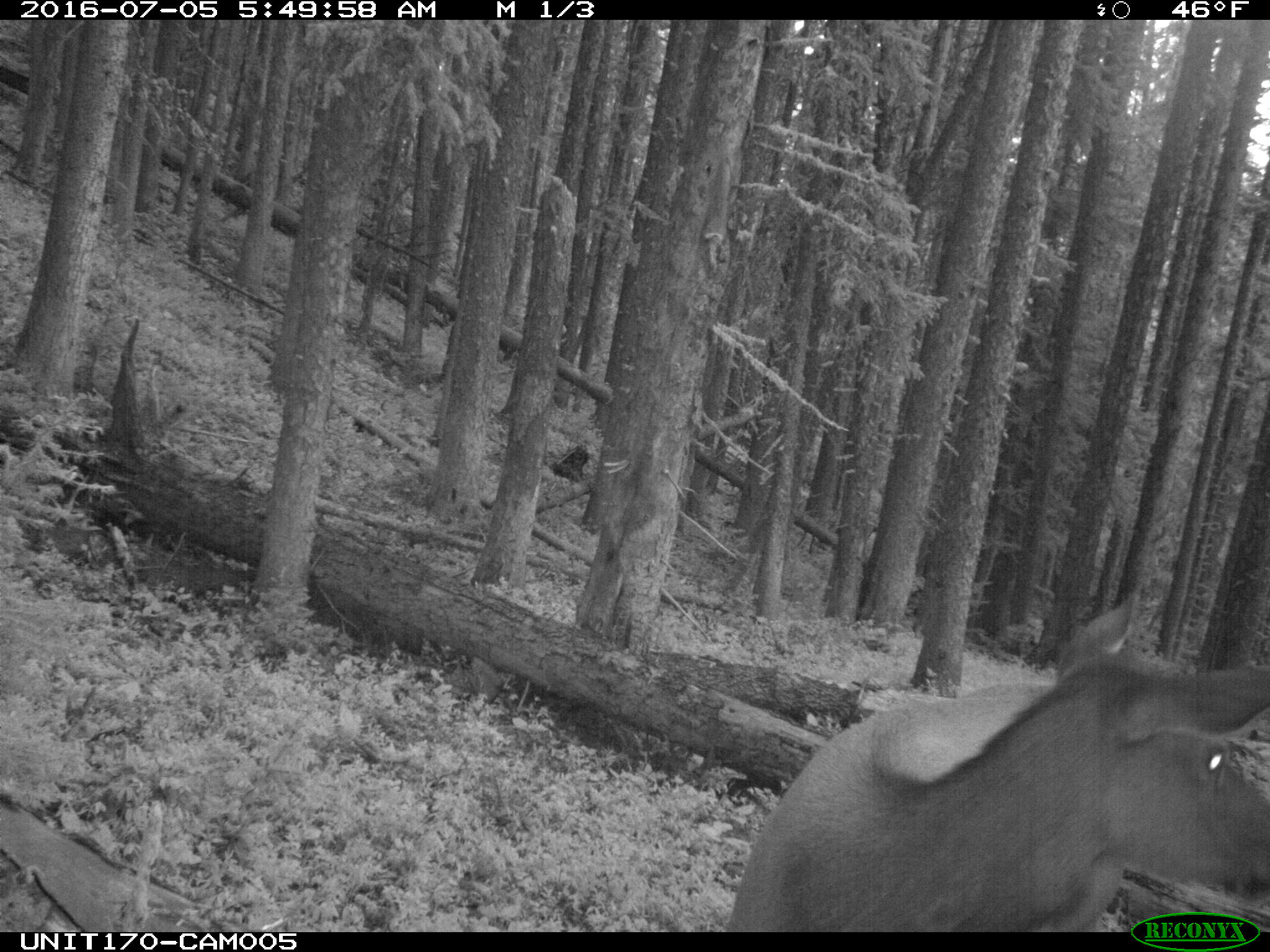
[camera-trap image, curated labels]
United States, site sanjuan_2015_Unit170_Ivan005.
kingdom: Animalia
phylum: Chordata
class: Mammalia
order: Artiodactyla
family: Cervidae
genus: Cervus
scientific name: Cervus elaphus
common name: red deer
Cervus elaphus (red deer).